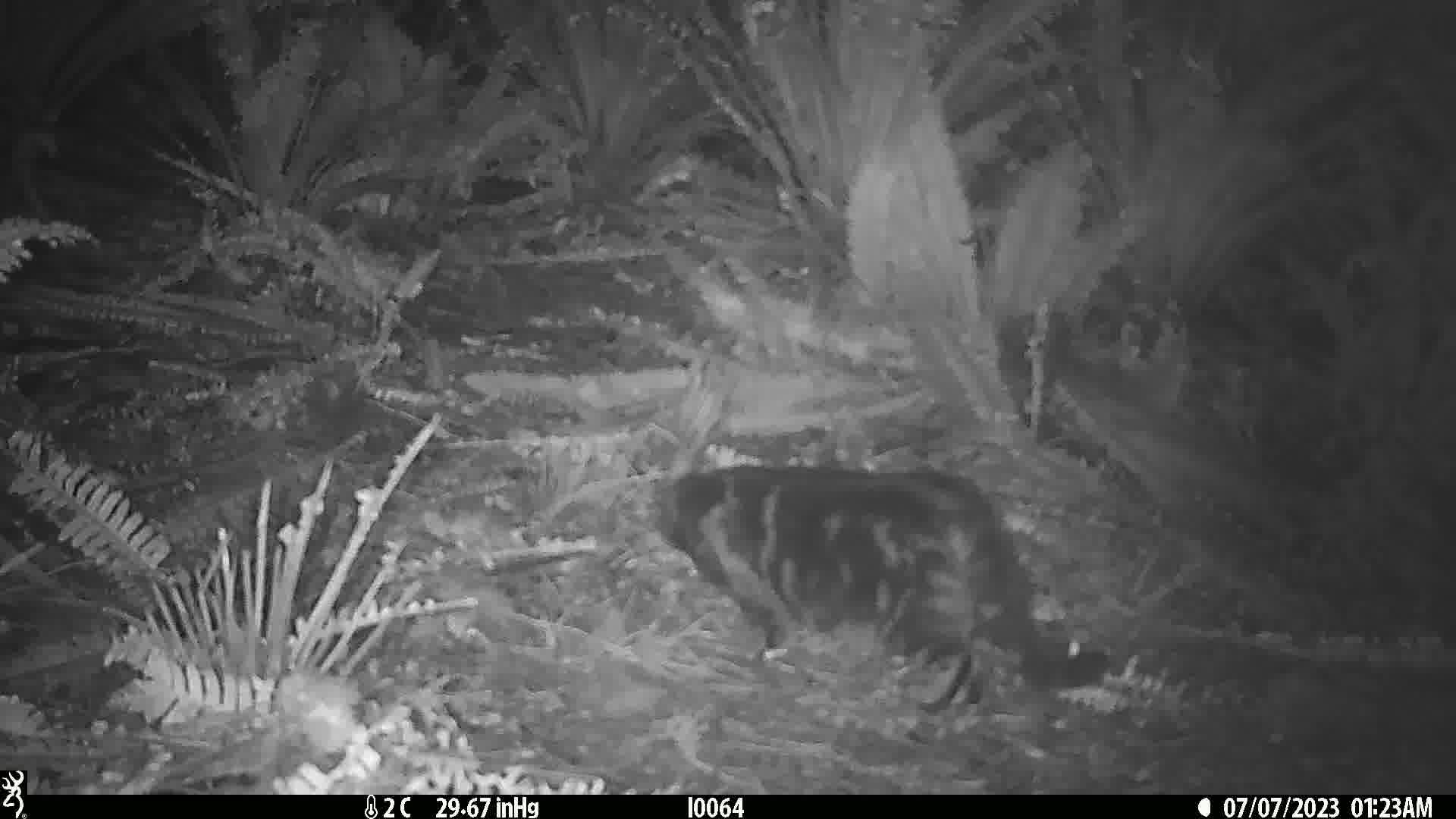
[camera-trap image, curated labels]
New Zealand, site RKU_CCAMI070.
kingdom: Animalia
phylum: Chordata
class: Mammalia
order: Carnivora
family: Felidae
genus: Felis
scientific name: Felis catus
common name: domestic cat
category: cat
Cat (domestic cat) (Felis catus).